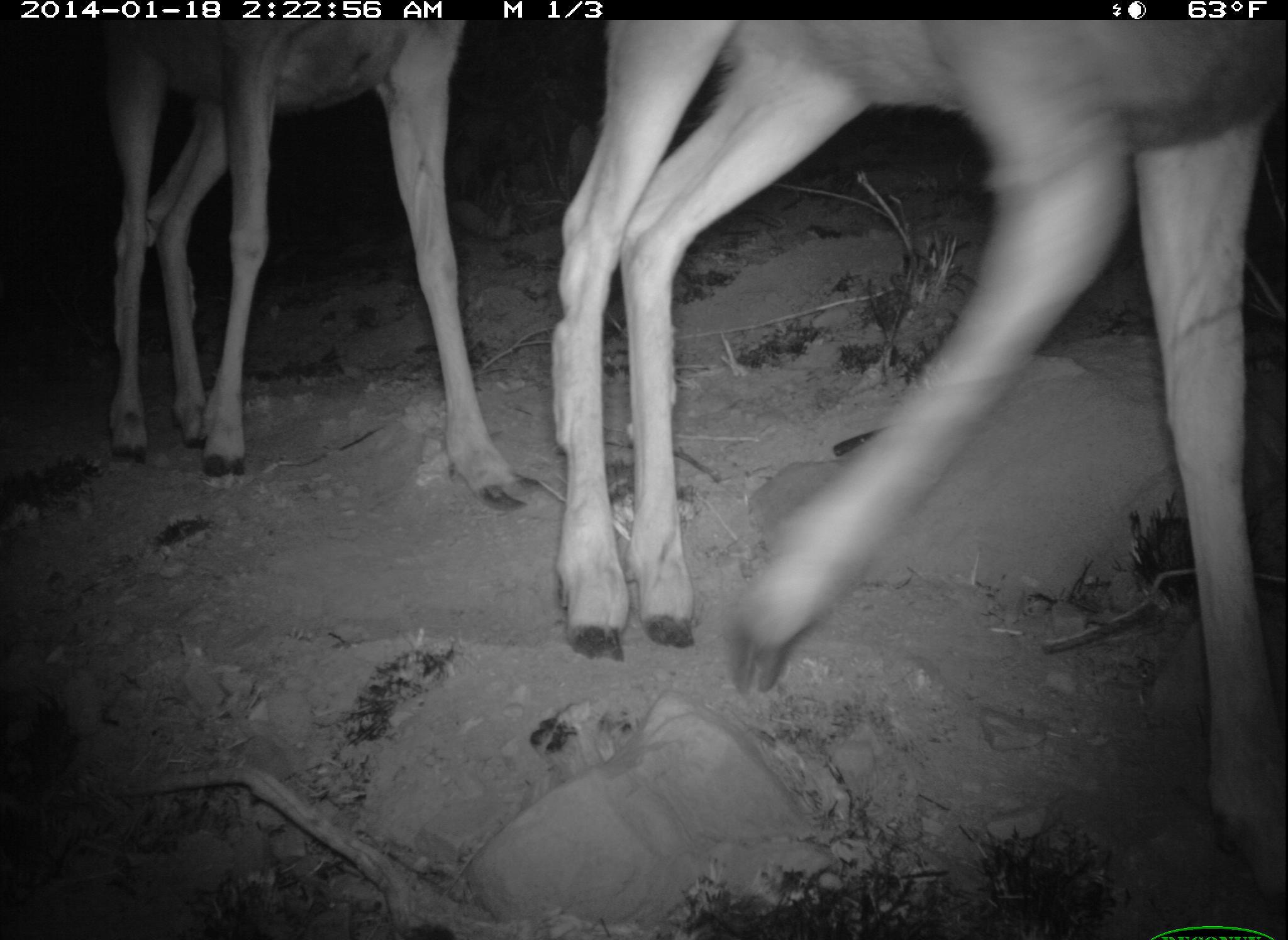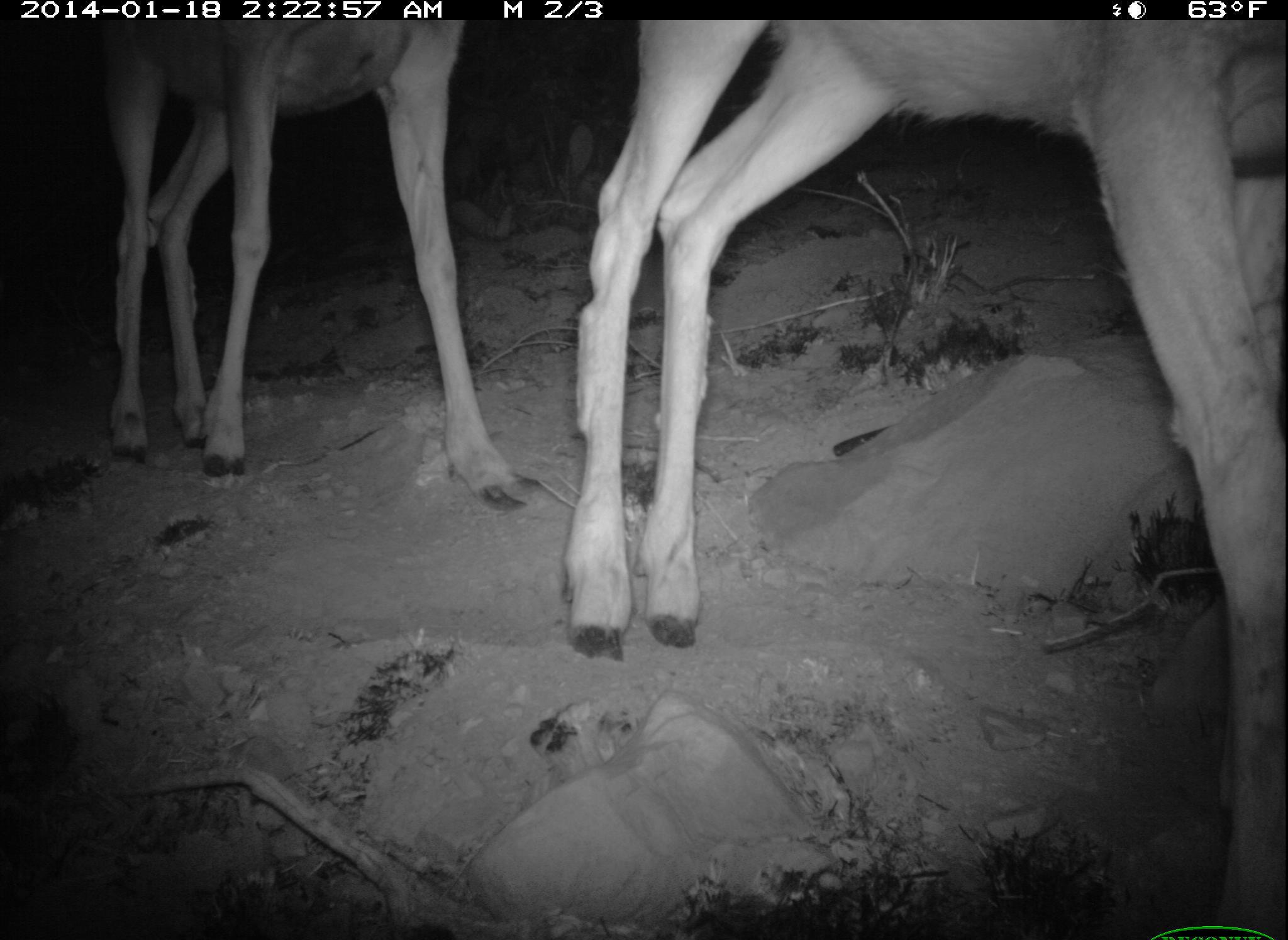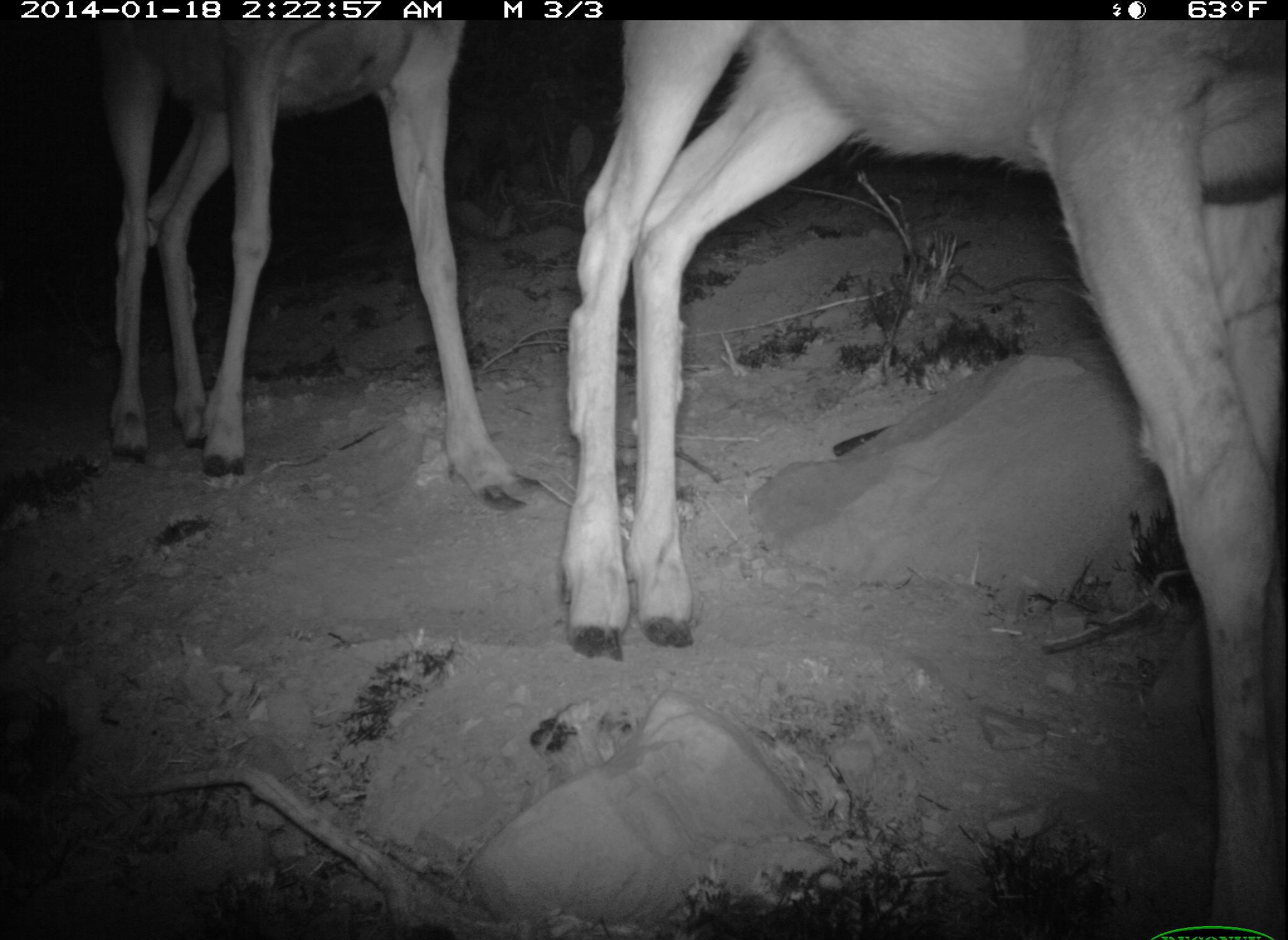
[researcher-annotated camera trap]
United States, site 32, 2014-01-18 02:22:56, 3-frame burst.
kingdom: Animalia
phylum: Chordata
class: Mammalia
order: Artiodactyla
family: Cervidae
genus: Odocoileus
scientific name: Odocoileus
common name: deer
Deer (Odocoileus).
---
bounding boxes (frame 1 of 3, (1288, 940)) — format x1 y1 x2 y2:
deer: 550 20 1286 905; 98 21 530 516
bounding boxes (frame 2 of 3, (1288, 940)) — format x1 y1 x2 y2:
deer: 565 21 1288 937; 104 27 535 512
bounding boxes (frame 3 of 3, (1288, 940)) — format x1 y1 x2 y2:
deer: 545 21 1288 940; 103 17 544 511